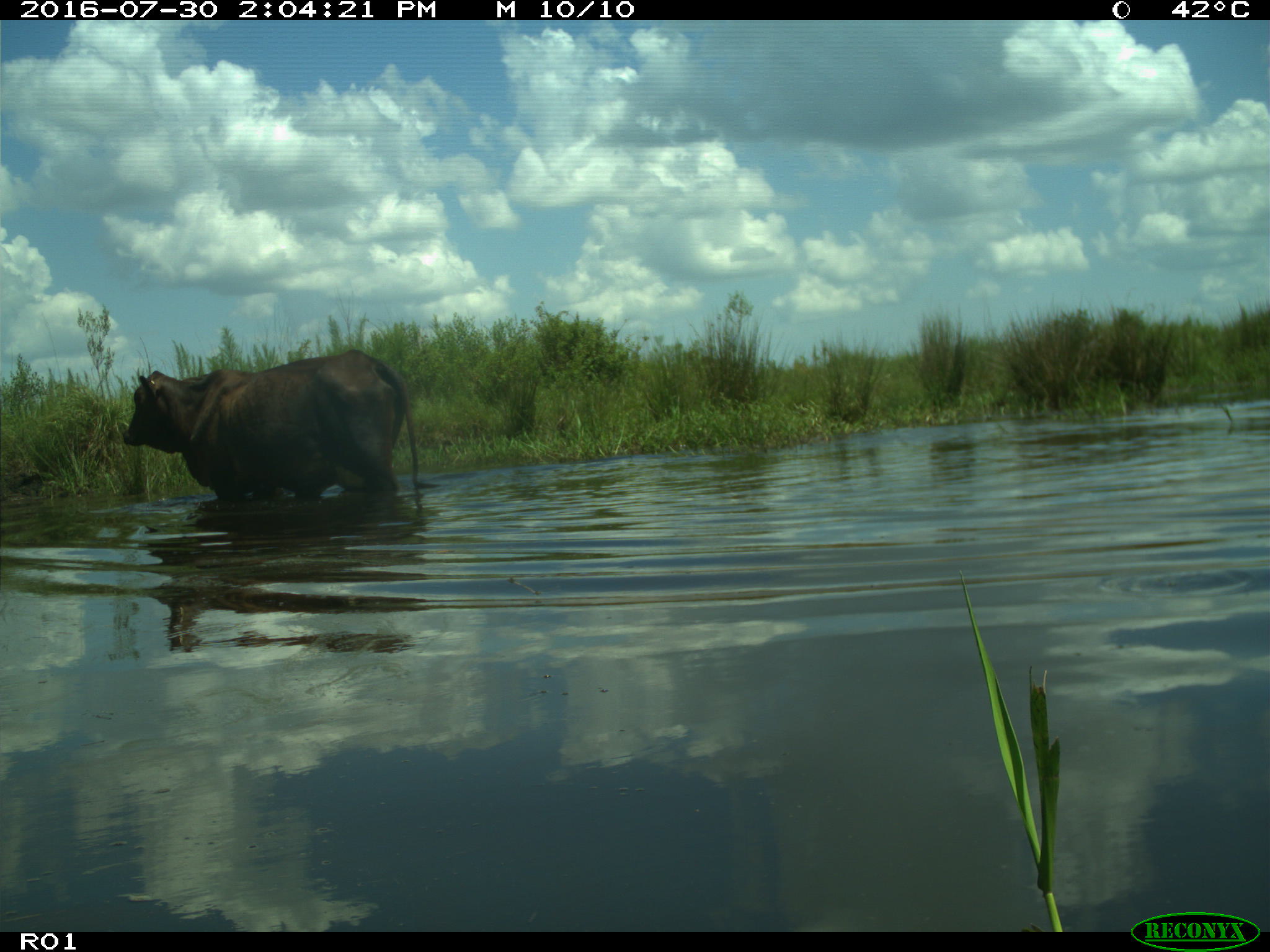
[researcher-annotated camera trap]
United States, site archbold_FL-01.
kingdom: Animalia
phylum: Chordata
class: Mammalia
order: Artiodactyla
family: Bovidae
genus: Bos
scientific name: Bos taurus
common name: domestic cow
Bos taurus (domestic cow).